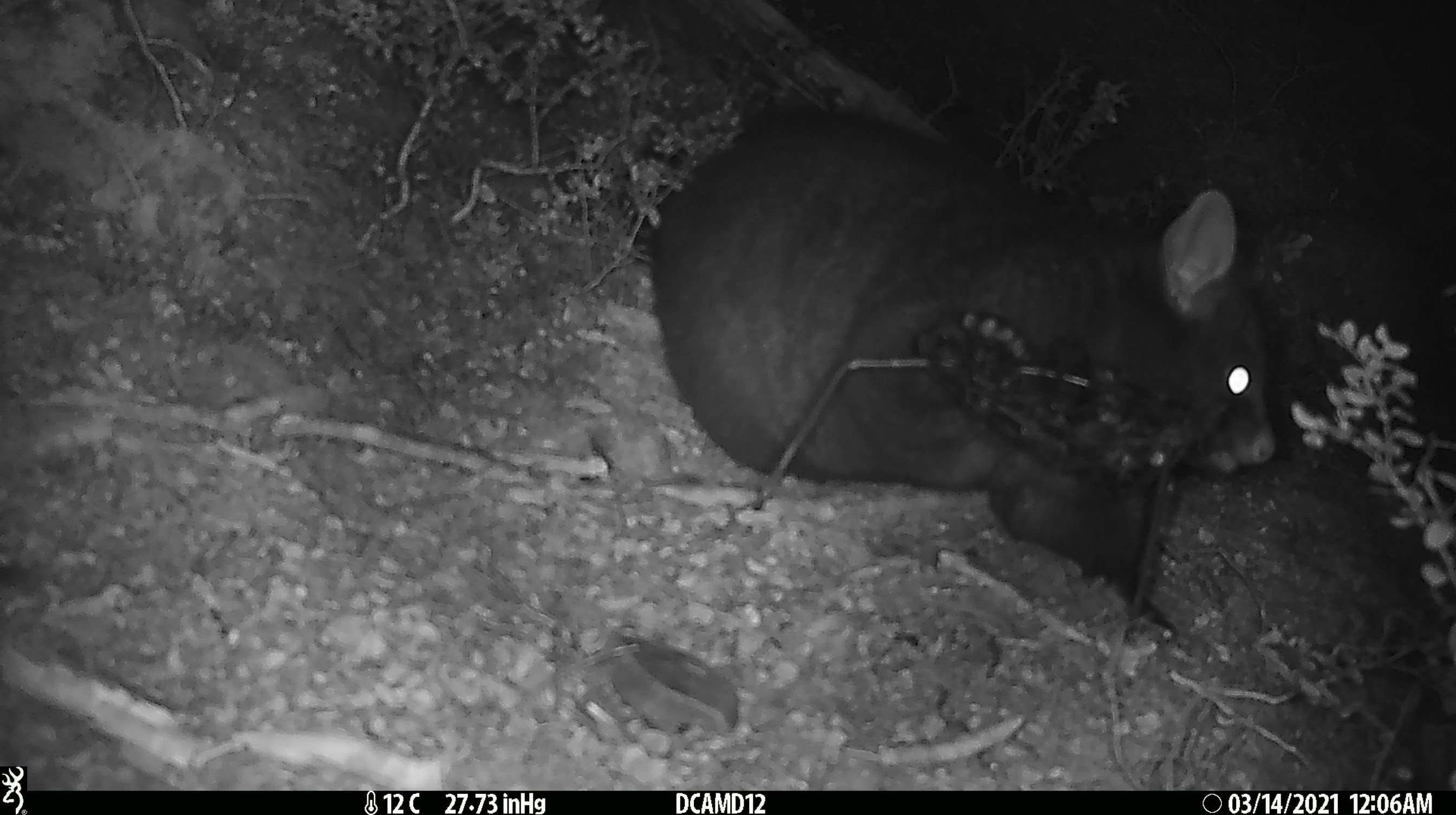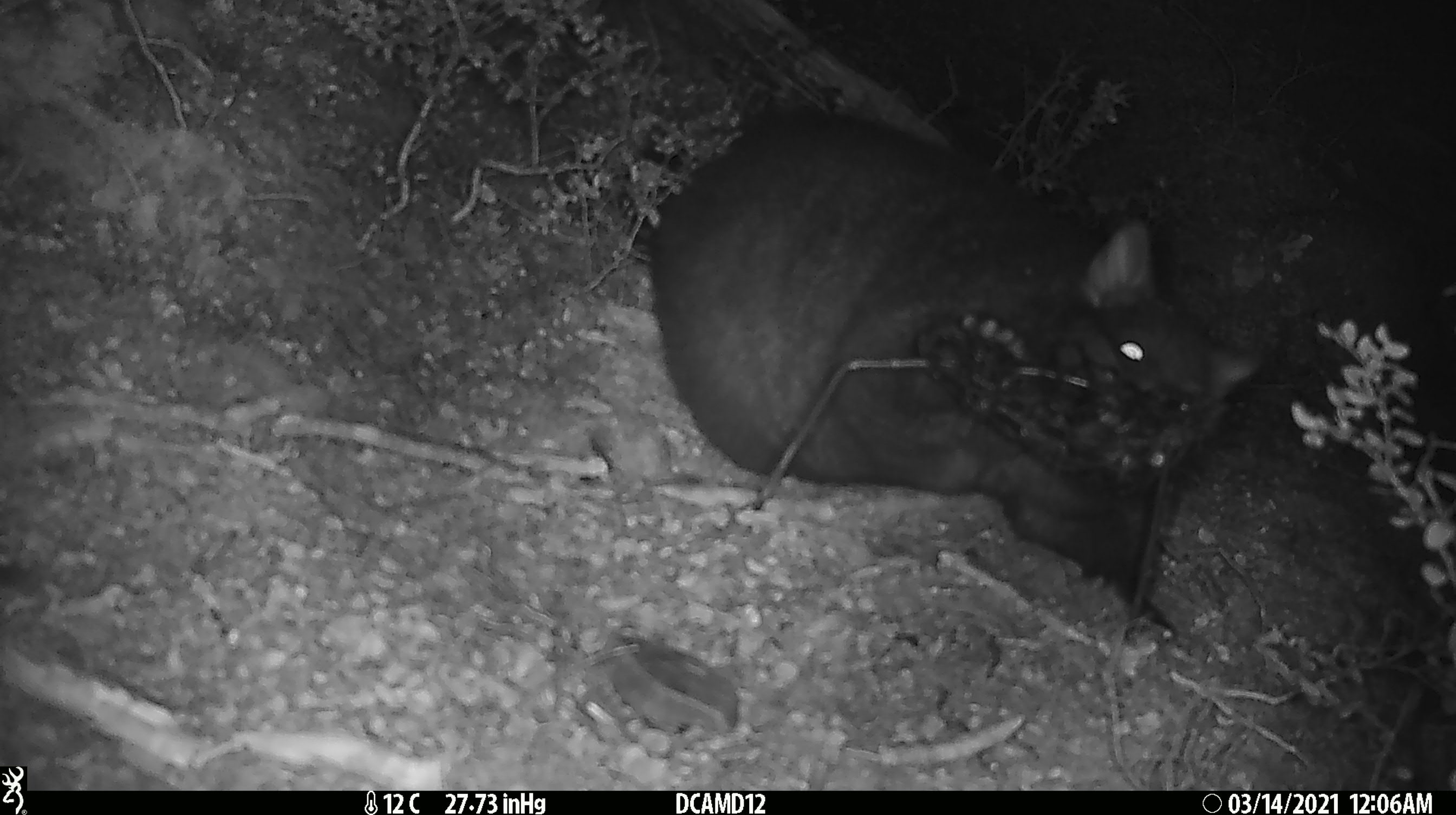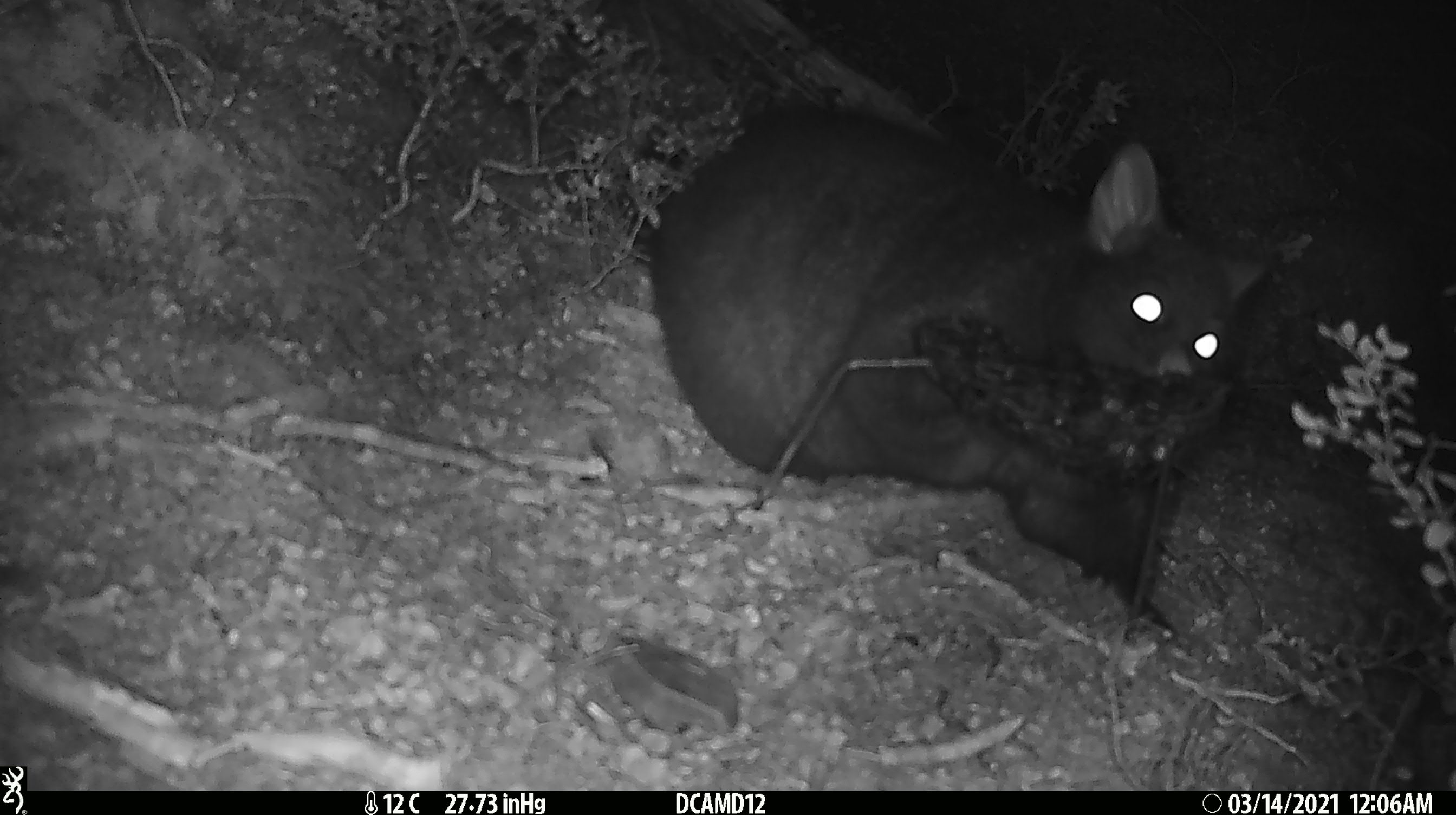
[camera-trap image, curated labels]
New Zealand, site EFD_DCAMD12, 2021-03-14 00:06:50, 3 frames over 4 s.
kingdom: Animalia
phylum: Chordata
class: Mammalia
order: Diprotodontia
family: Phalangeridae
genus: Trichosurus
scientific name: Trichosurus vulpecula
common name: common brushtail possum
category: possum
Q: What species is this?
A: Possum (common brushtail possum) (Trichosurus vulpecula).